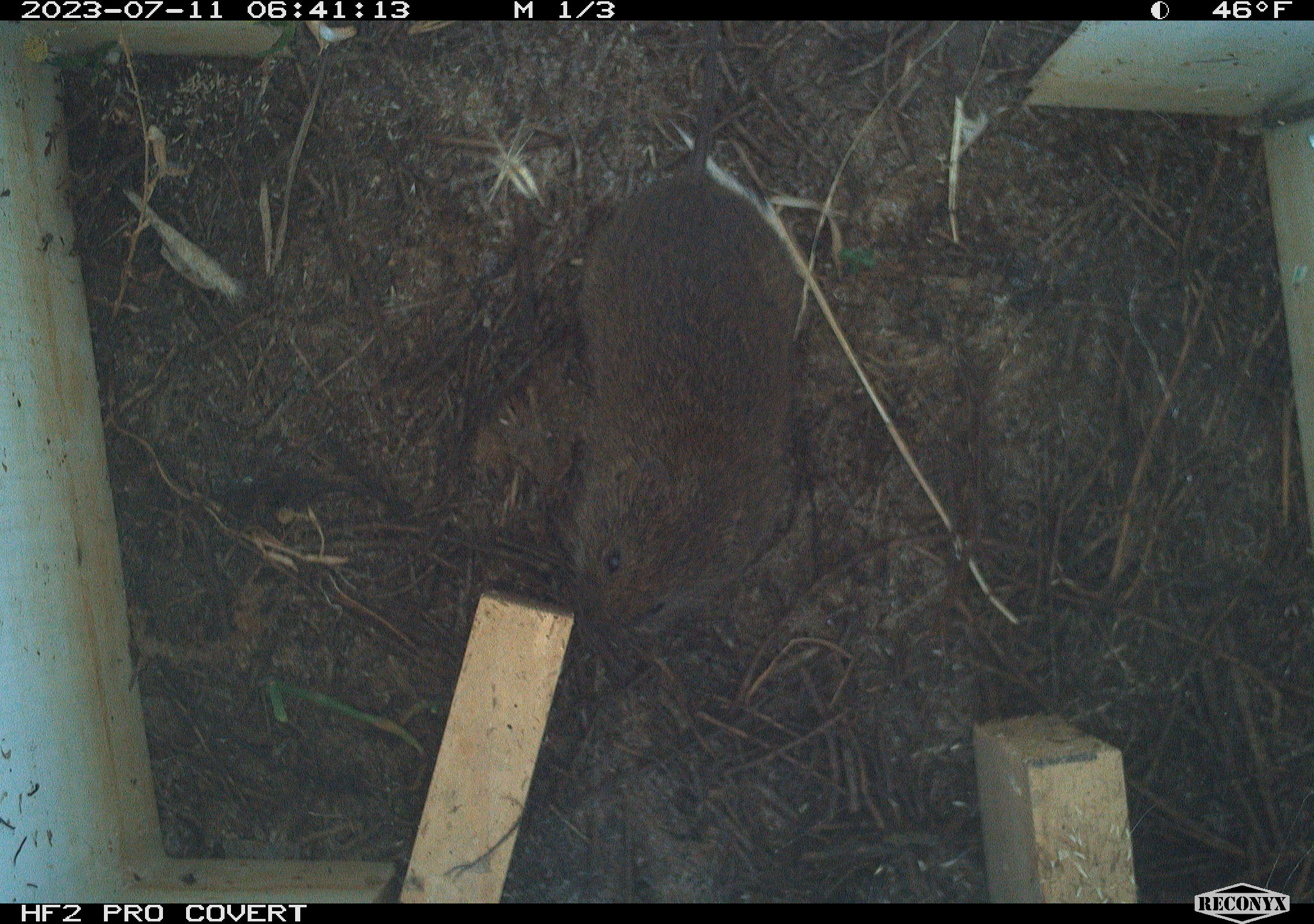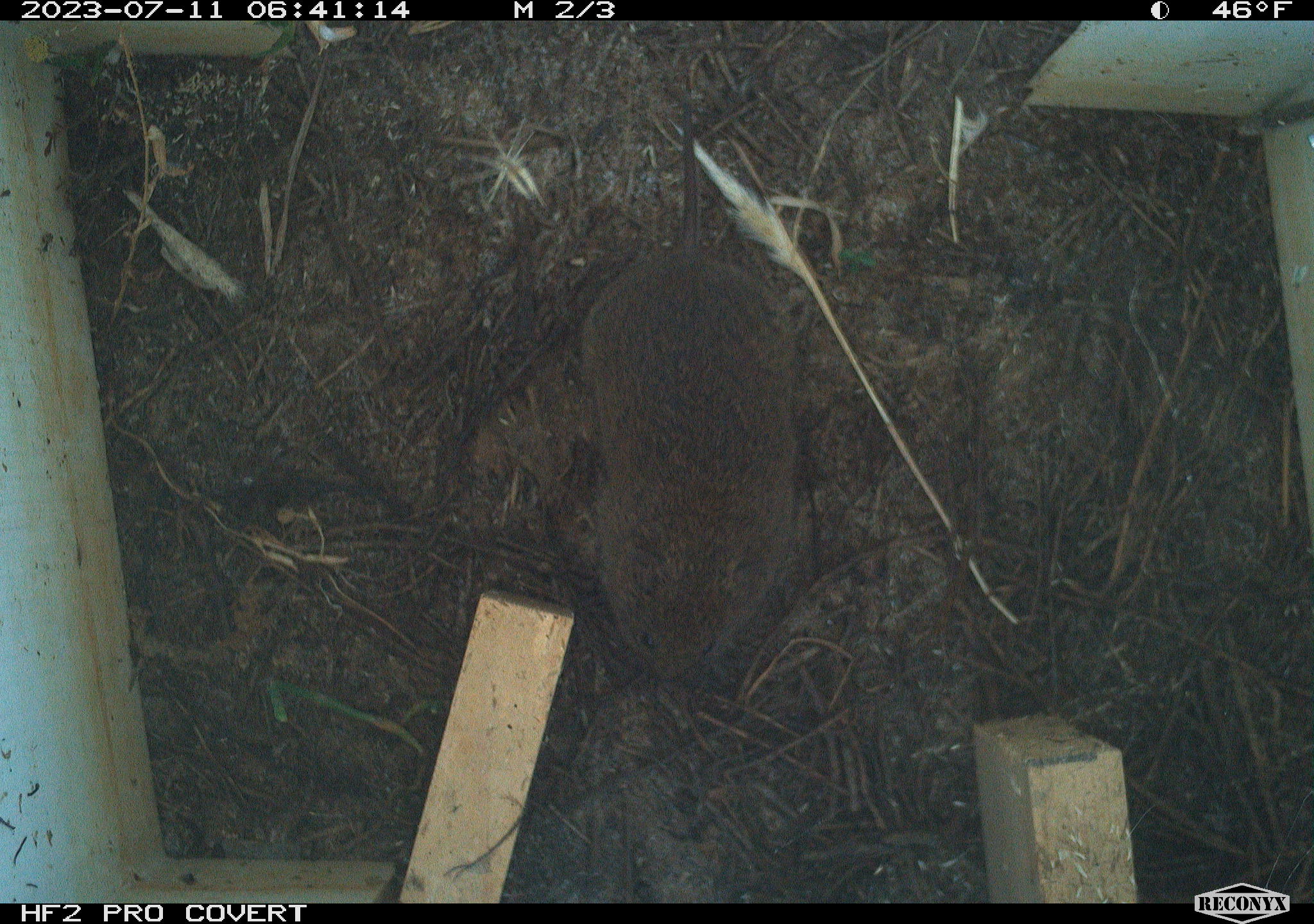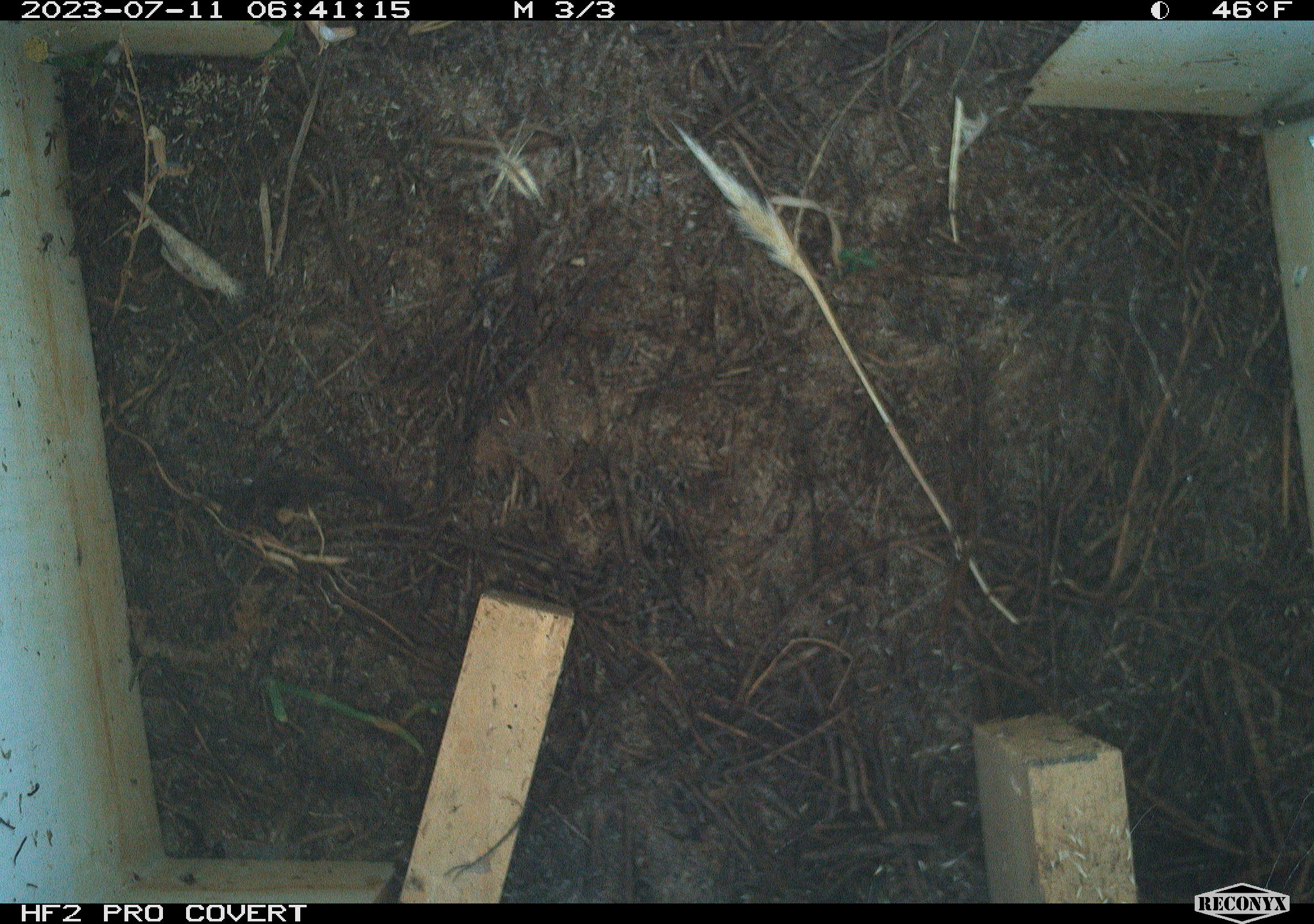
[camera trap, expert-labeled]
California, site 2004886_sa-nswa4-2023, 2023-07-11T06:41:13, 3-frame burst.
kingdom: Animalia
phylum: Chordata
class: Mammalia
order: Rodentia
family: Cricetidae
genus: Microtus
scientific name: Microtus californicus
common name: california vole